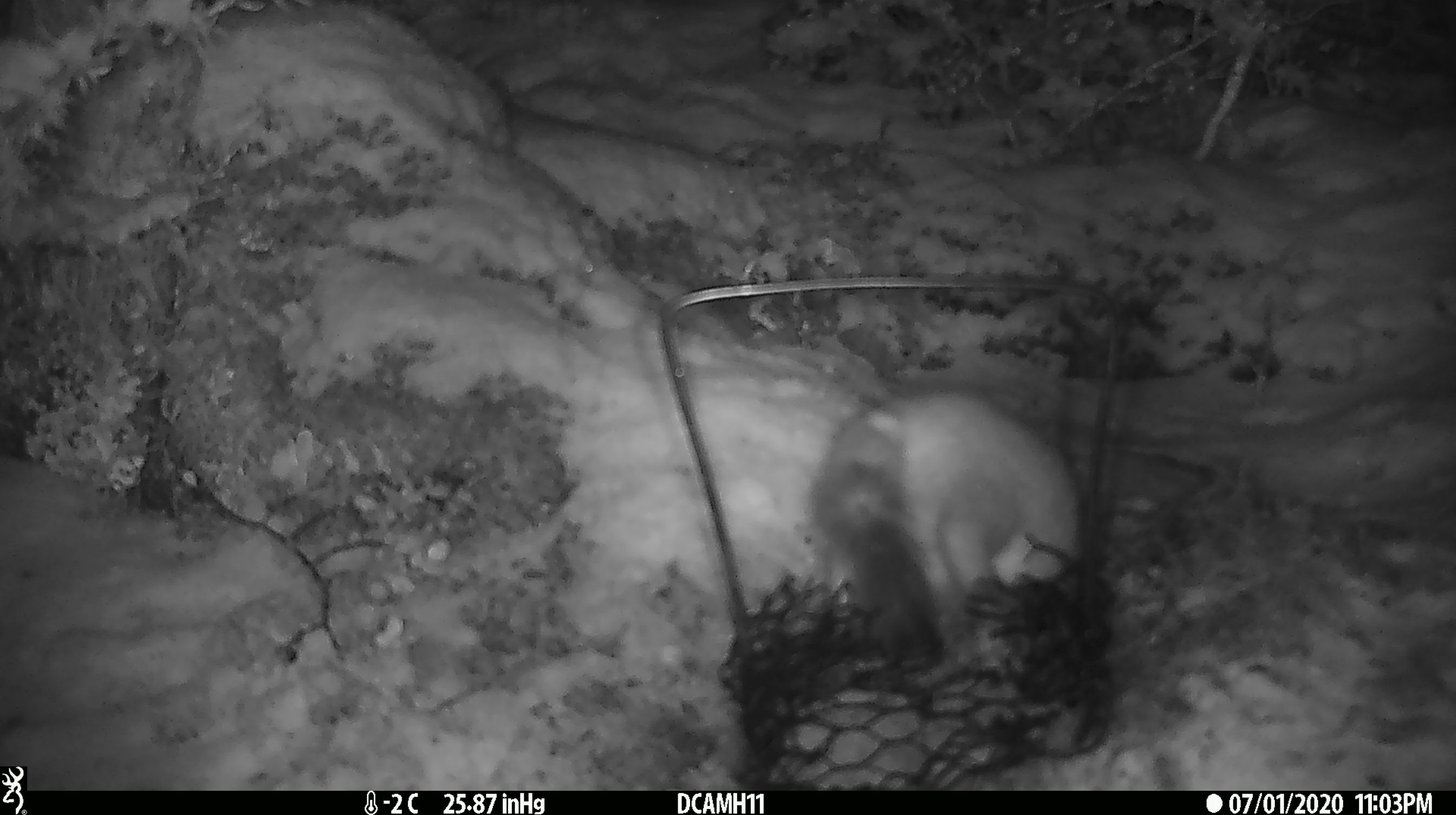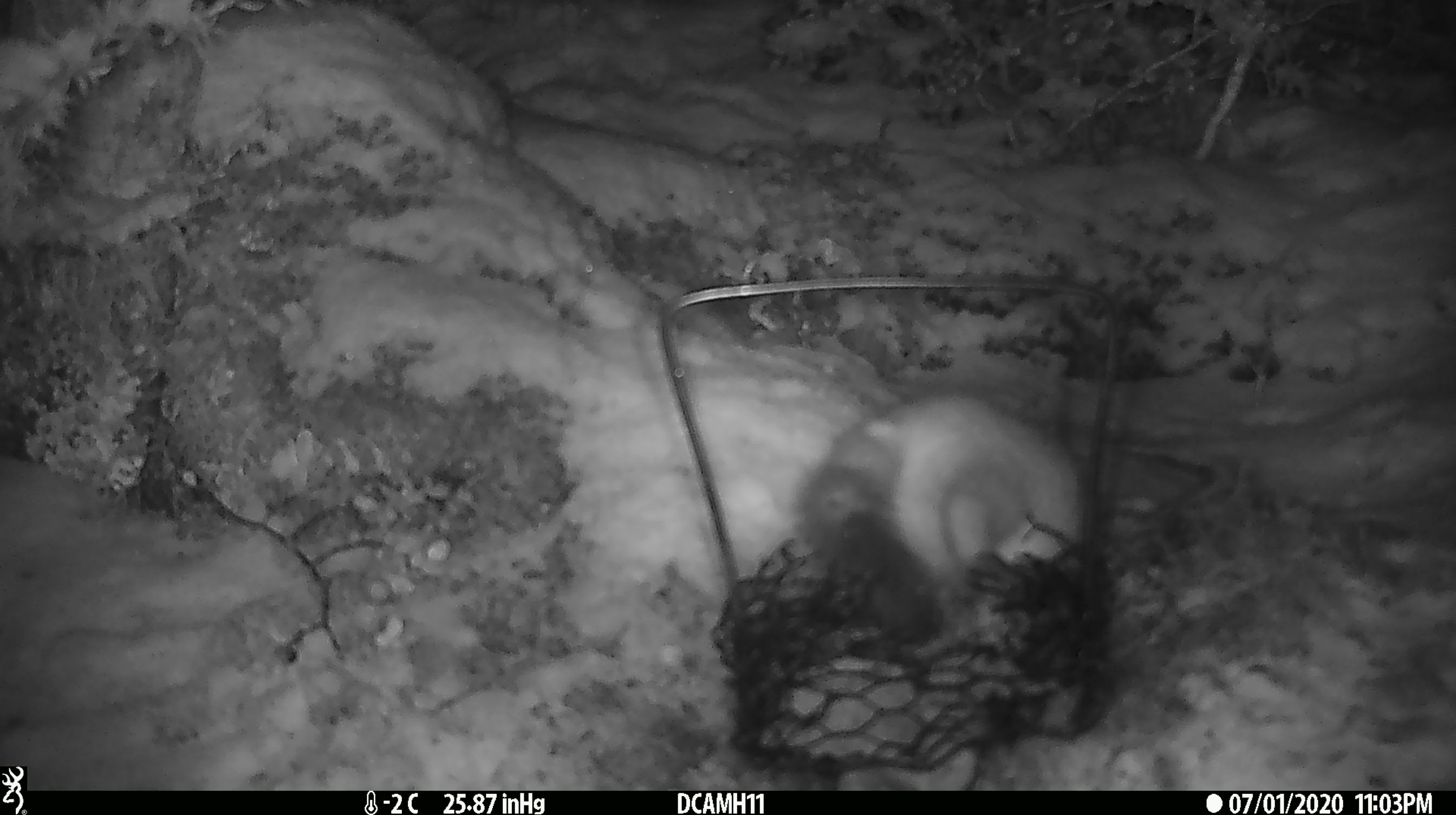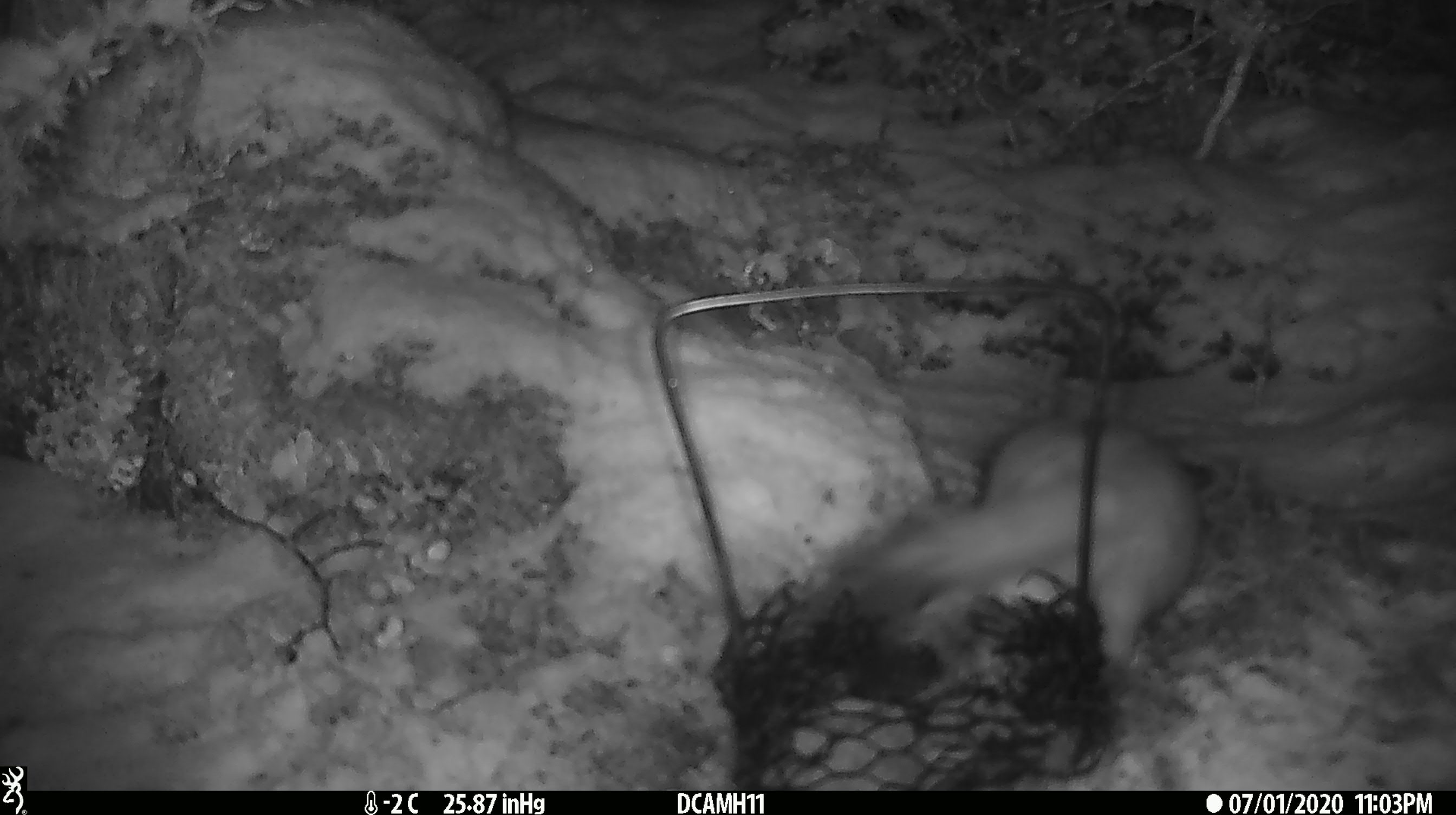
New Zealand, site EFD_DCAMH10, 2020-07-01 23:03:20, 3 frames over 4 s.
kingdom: Animalia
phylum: Chordata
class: Mammalia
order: Carnivora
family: Mustelidae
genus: Mustela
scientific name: Mustela erminea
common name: stoat